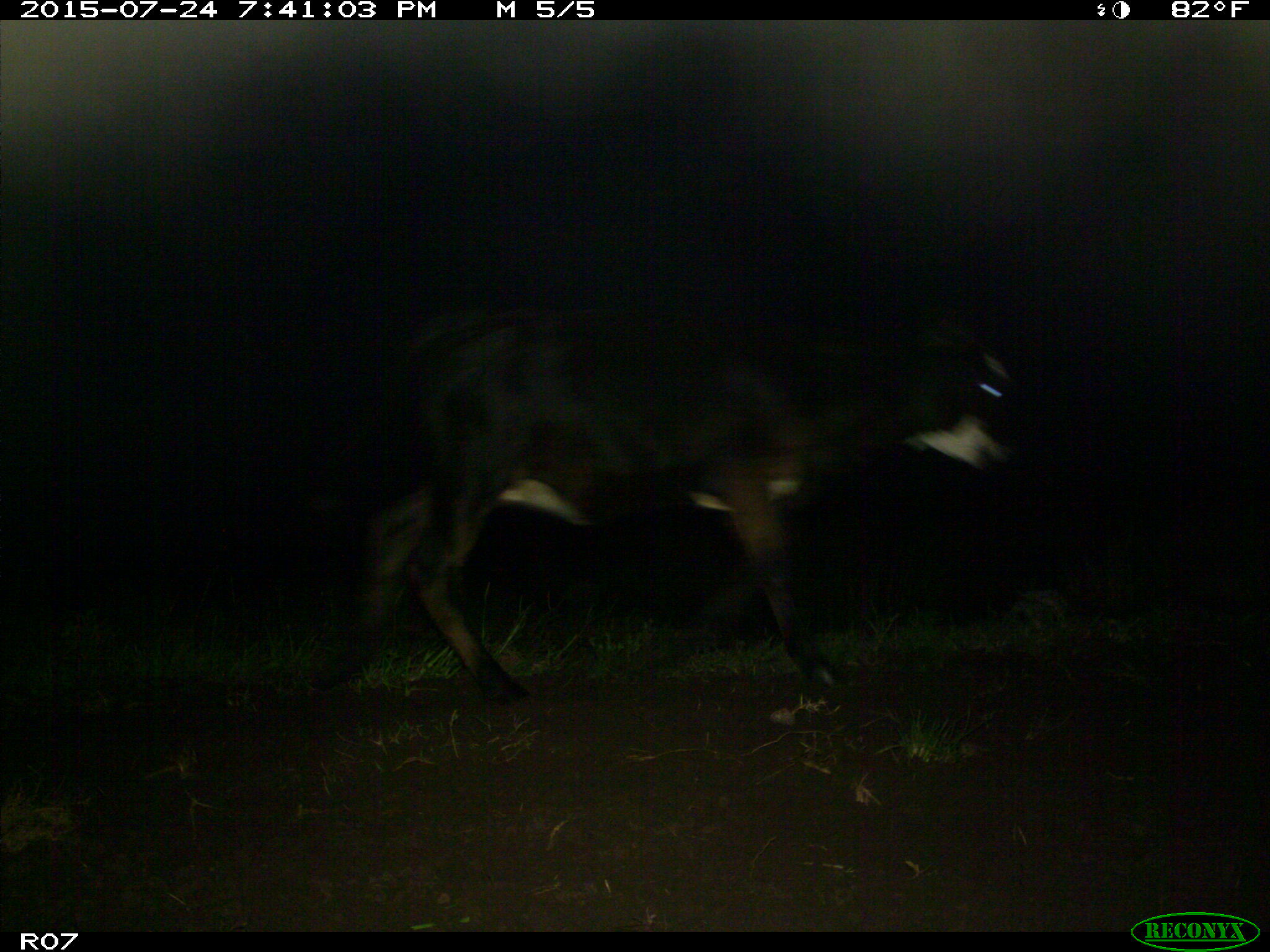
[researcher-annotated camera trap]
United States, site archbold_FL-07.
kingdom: Animalia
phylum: Chordata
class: Mammalia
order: Artiodactyla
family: Bovidae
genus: Bos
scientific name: Bos taurus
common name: domestic cow